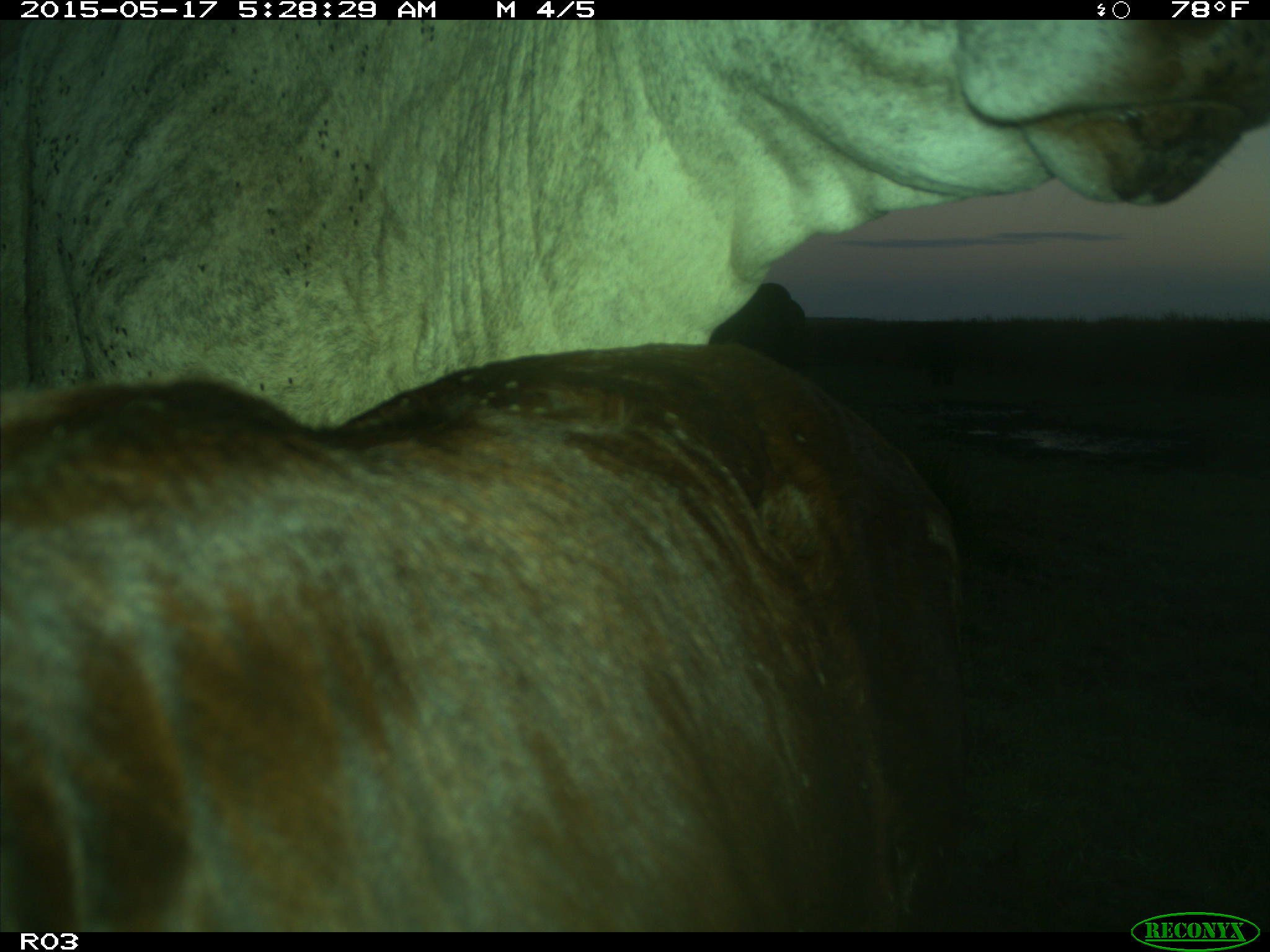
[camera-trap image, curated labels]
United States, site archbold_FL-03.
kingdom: Animalia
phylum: Chordata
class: Mammalia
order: Artiodactyla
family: Bovidae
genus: Bos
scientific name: Bos taurus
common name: domestic cow